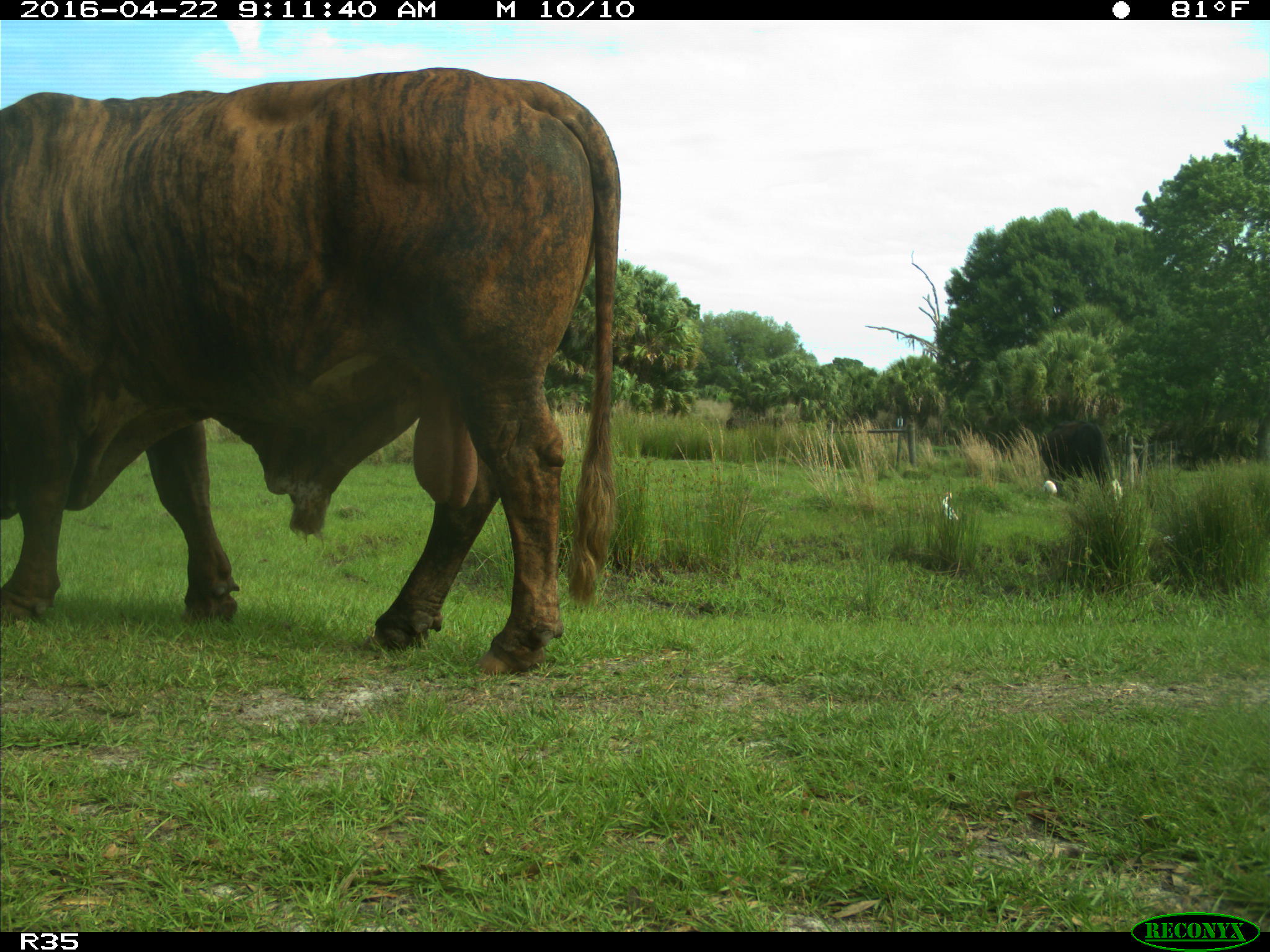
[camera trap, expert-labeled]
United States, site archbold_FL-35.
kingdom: Animalia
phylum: Chordata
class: Mammalia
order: Artiodactyla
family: Bovidae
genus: Bos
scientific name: Bos taurus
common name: domestic cow